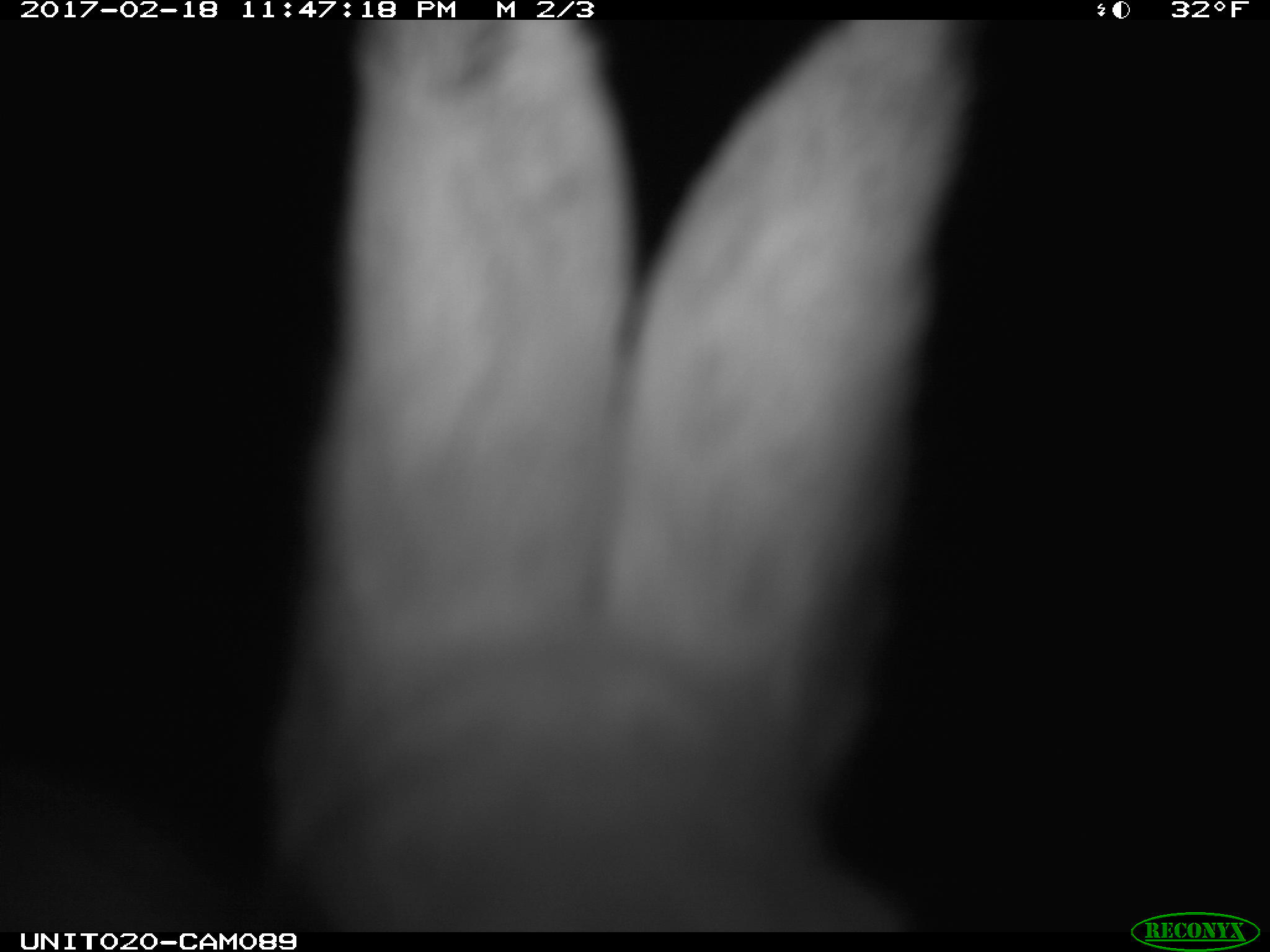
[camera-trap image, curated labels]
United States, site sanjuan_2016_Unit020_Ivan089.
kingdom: Animalia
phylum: Chordata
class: Mammalia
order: Lagomorpha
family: Leporidae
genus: Lepus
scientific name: Lepus americanus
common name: snowshoe hare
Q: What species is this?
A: Lepus americanus (snowshoe hare).